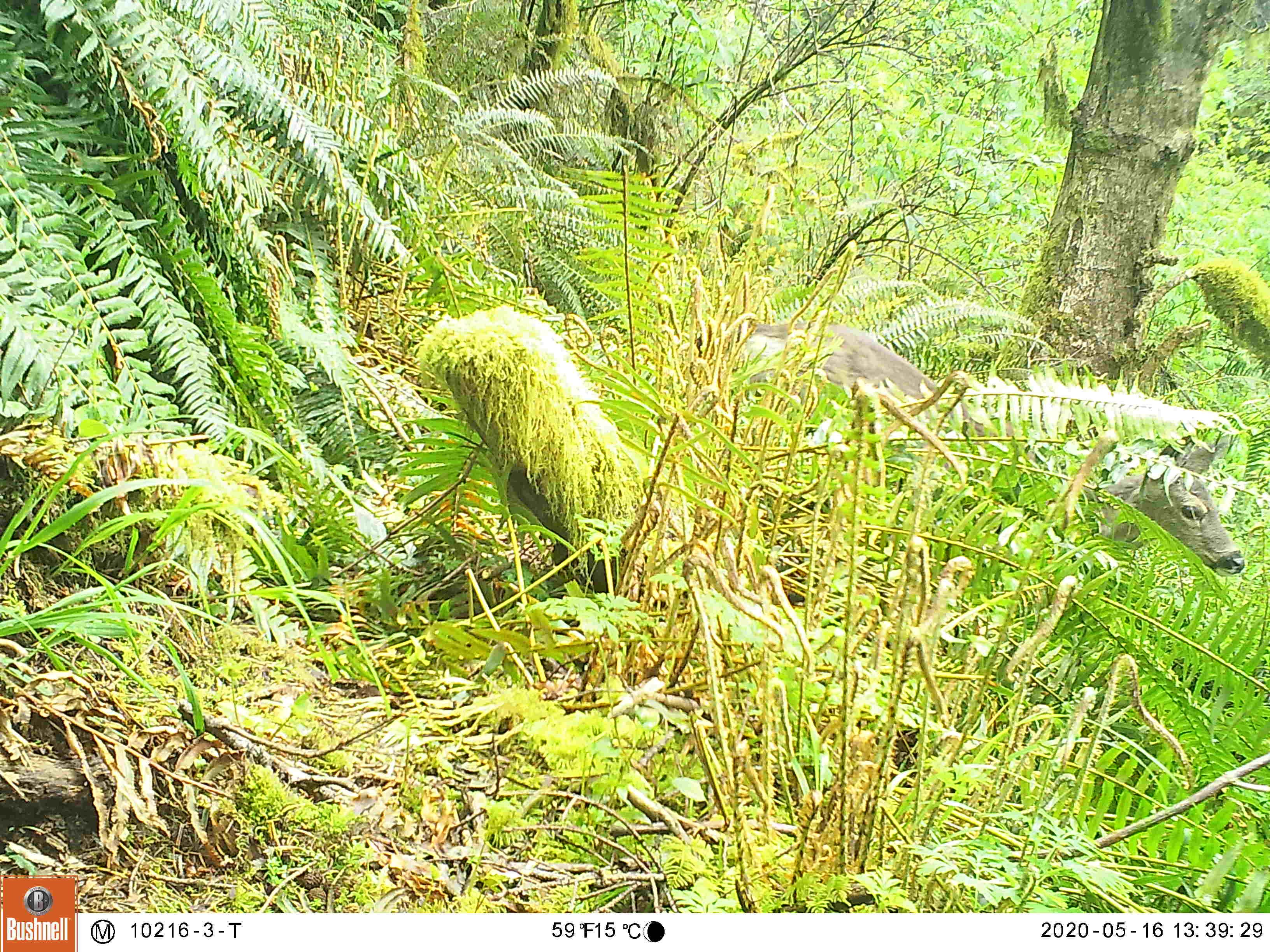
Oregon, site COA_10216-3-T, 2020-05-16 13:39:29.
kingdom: Animalia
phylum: Chordata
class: Mammalia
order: Artiodactyla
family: Cervidae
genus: Odocoileus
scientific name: Odocoileus hemionus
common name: black-tailed deer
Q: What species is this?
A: Black-tailed deer (Odocoileus hemionus).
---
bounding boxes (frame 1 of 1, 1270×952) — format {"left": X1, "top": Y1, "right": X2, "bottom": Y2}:
black-tailed deer: {"left": 744, "top": 291, "right": 1246, "bottom": 580}